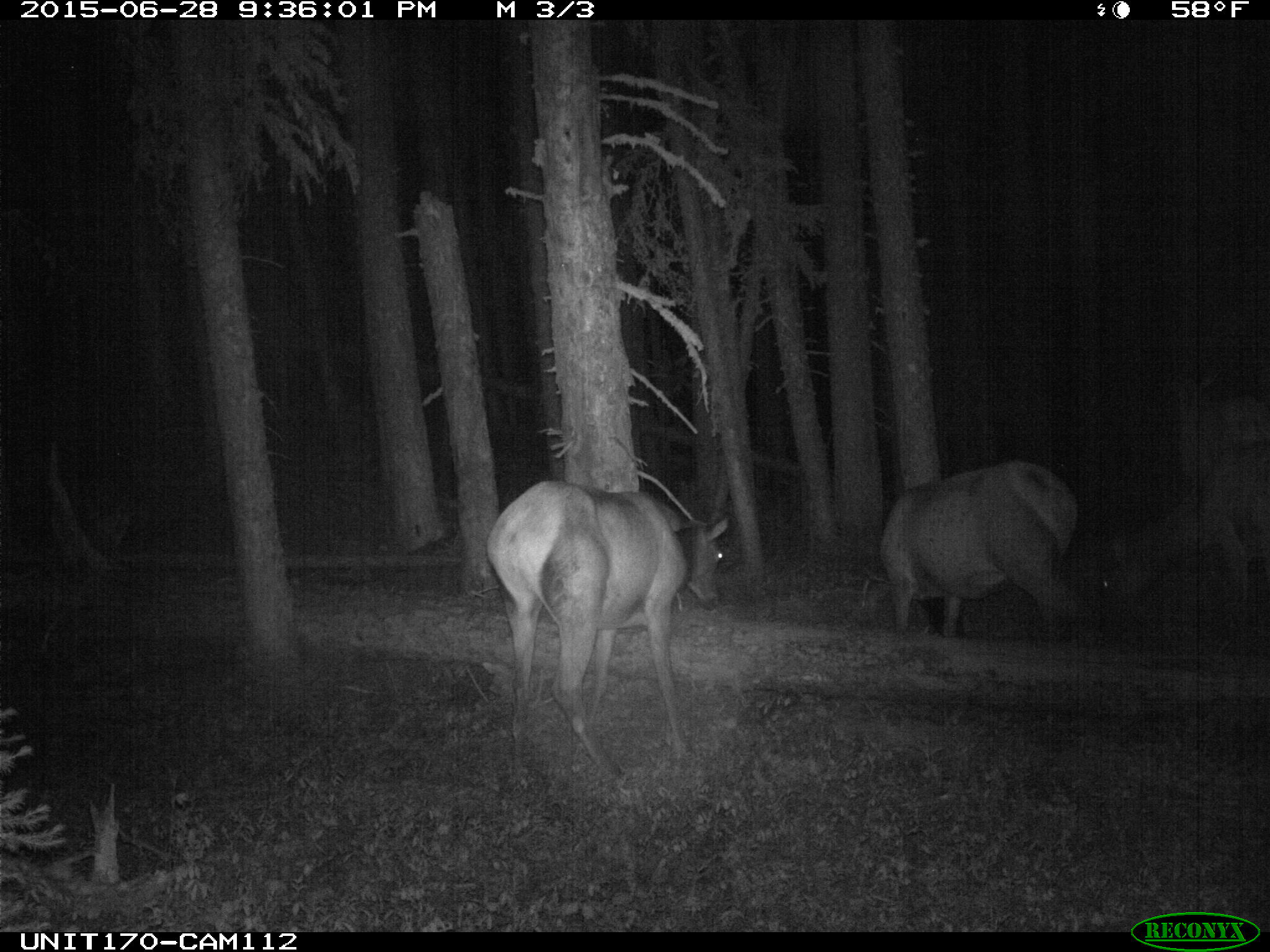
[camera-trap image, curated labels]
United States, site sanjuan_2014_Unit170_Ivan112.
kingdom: Animalia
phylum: Chordata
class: Mammalia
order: Artiodactyla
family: Cervidae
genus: Cervus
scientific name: Cervus elaphus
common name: red deer